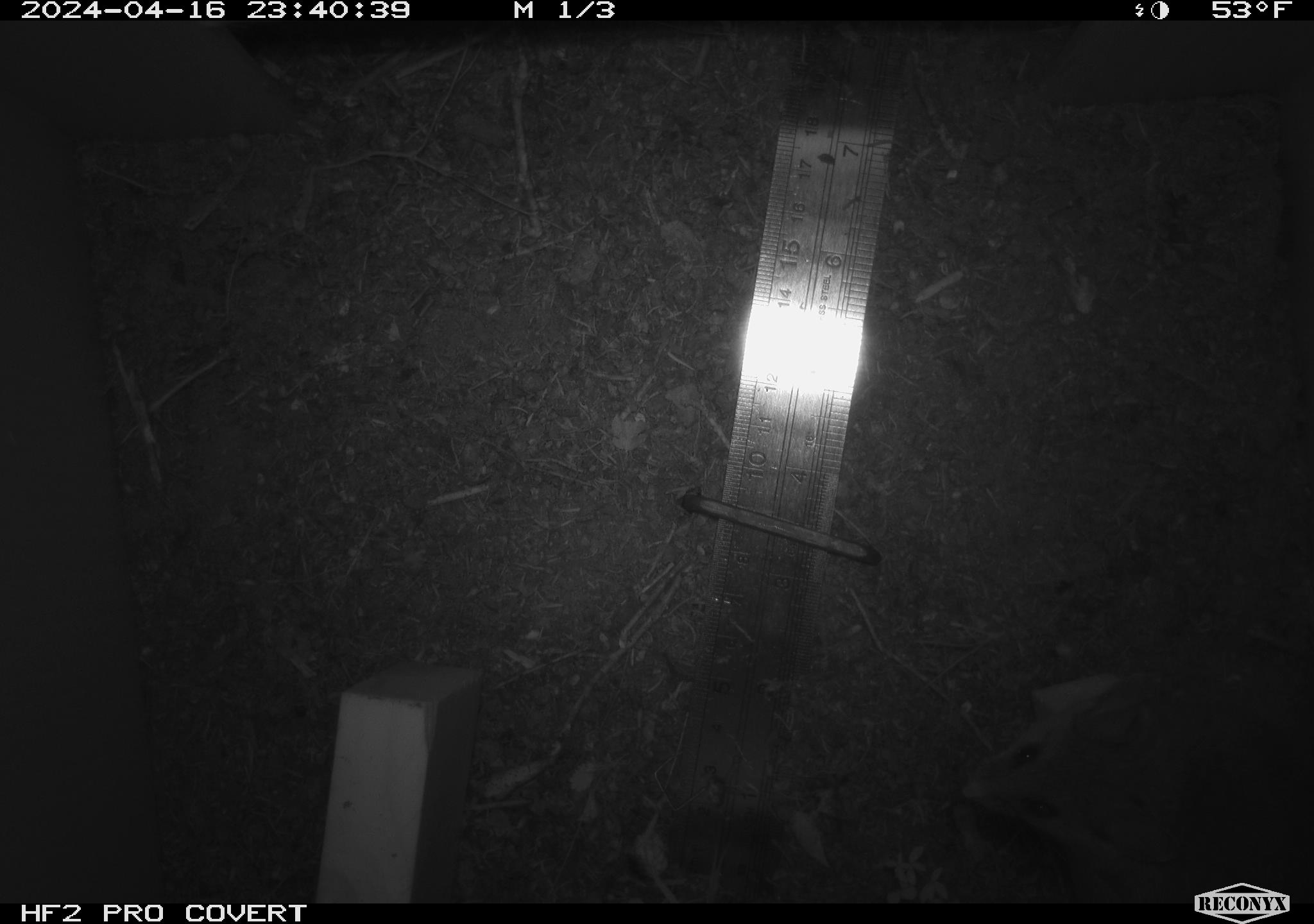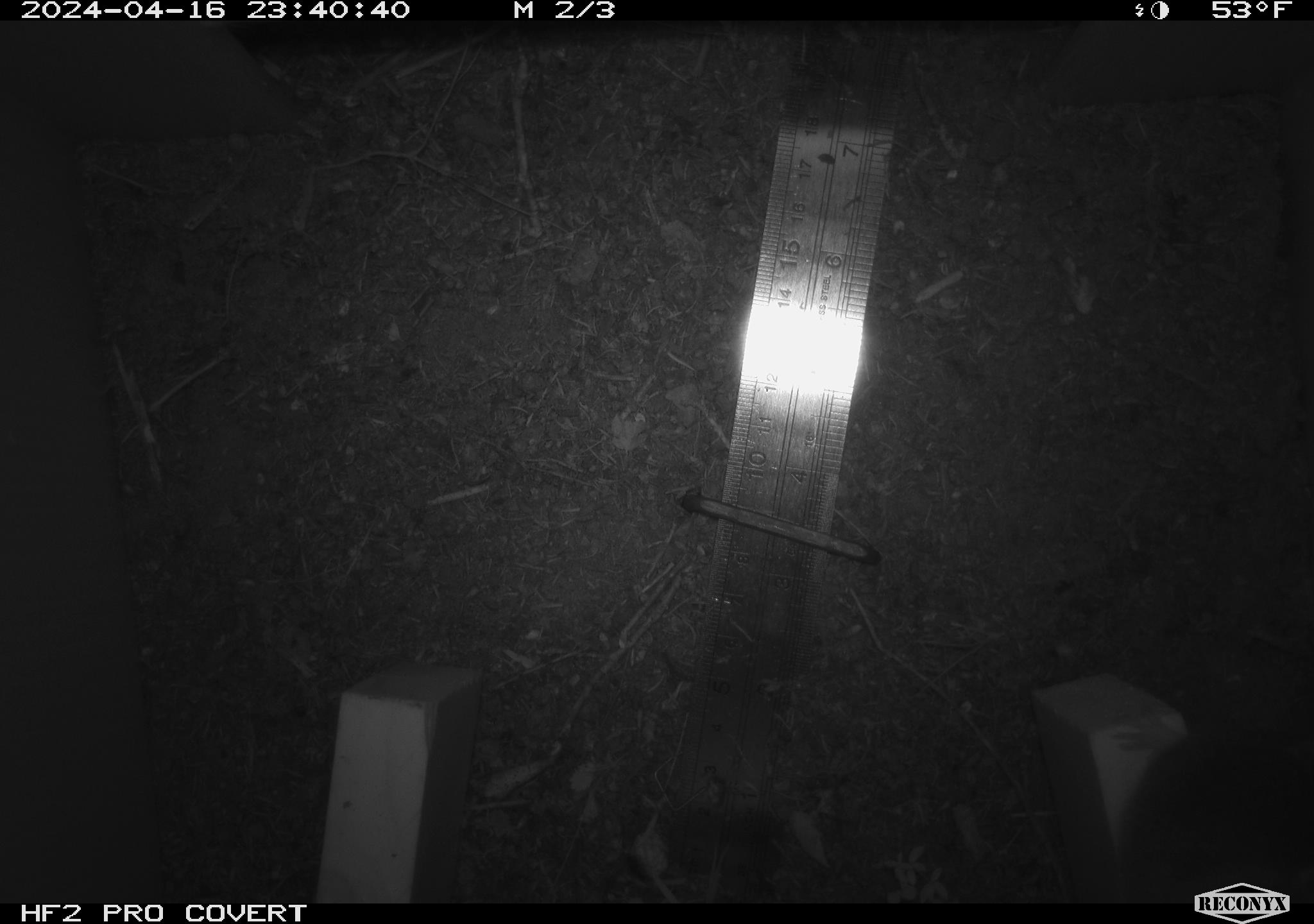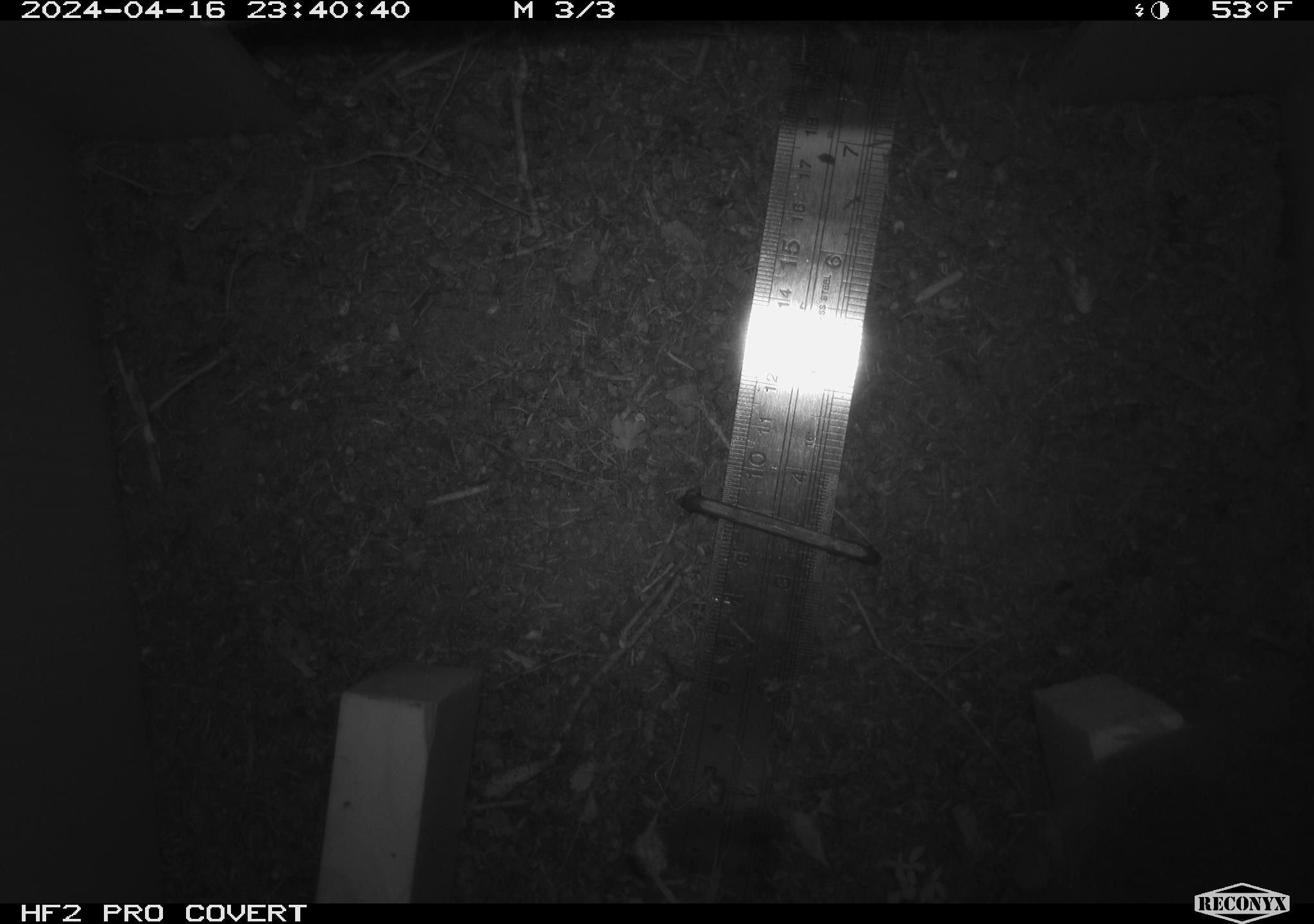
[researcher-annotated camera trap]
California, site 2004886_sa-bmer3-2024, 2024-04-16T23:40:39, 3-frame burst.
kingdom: Animalia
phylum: Chordata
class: Mammalia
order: Rodentia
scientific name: Rodentia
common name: woodrat or rat or mouse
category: woodrat or rat or mouse species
Woodrat or rat or mouse species (woodrat or rat or mouse) (Rodentia).